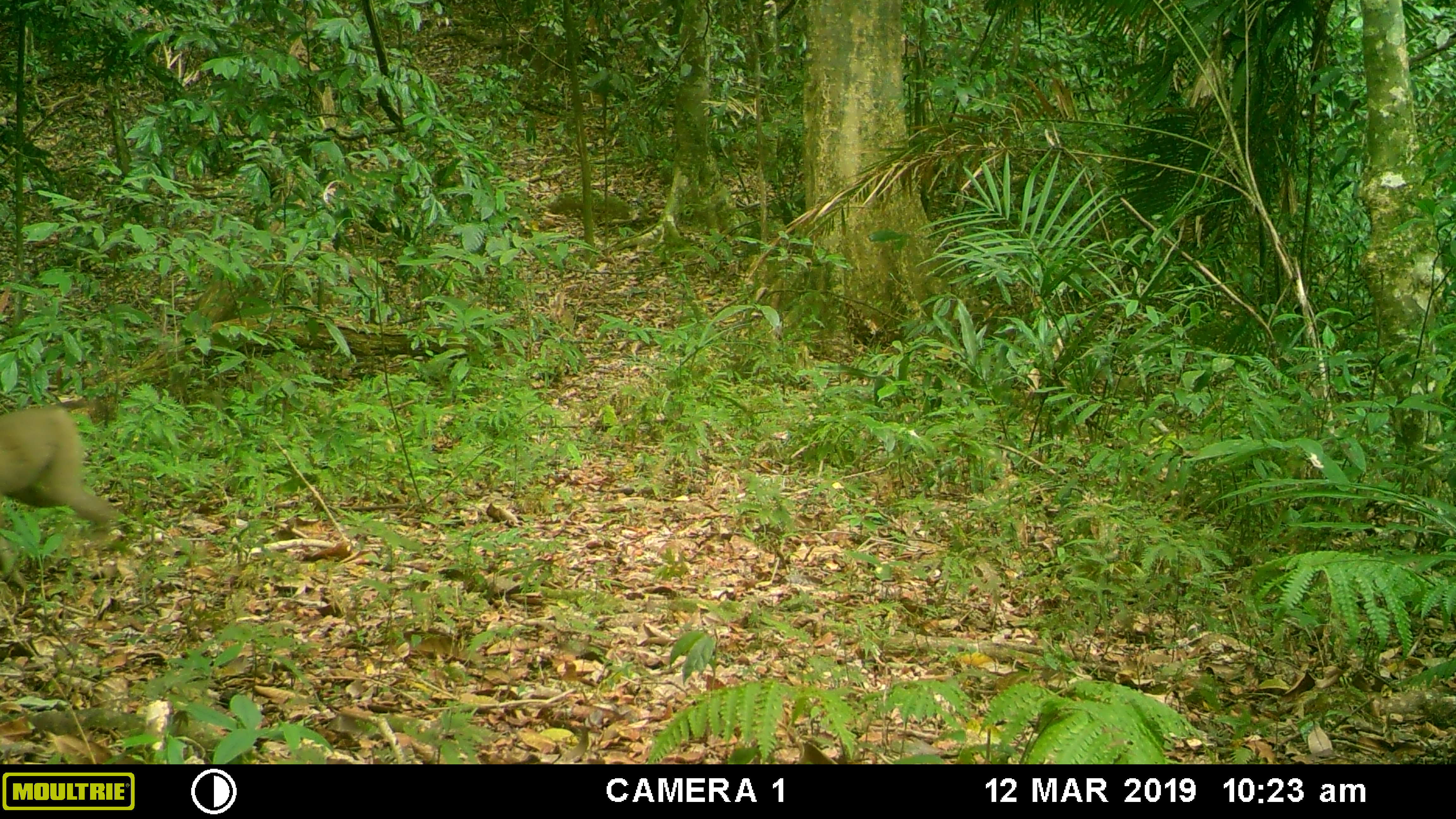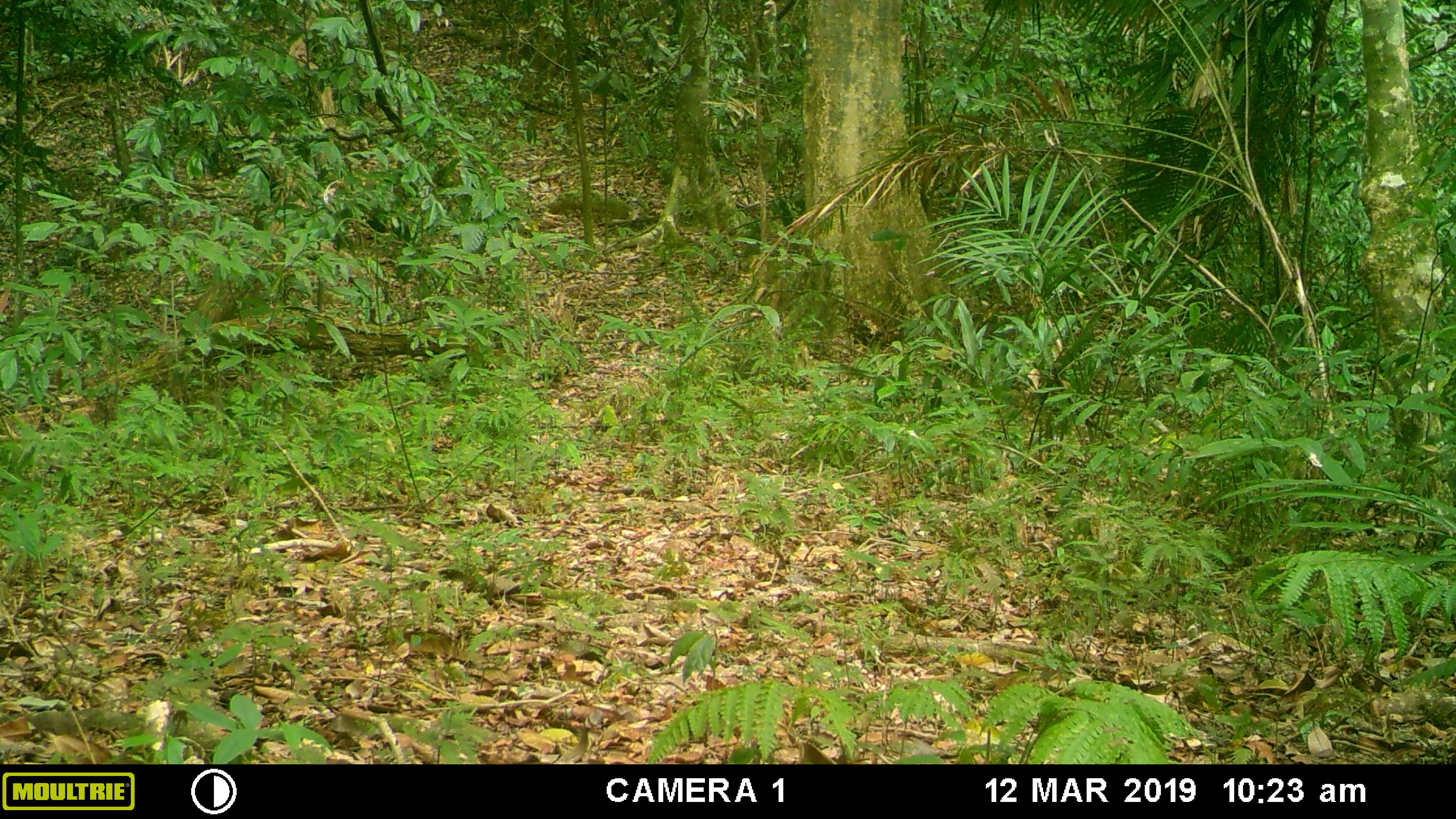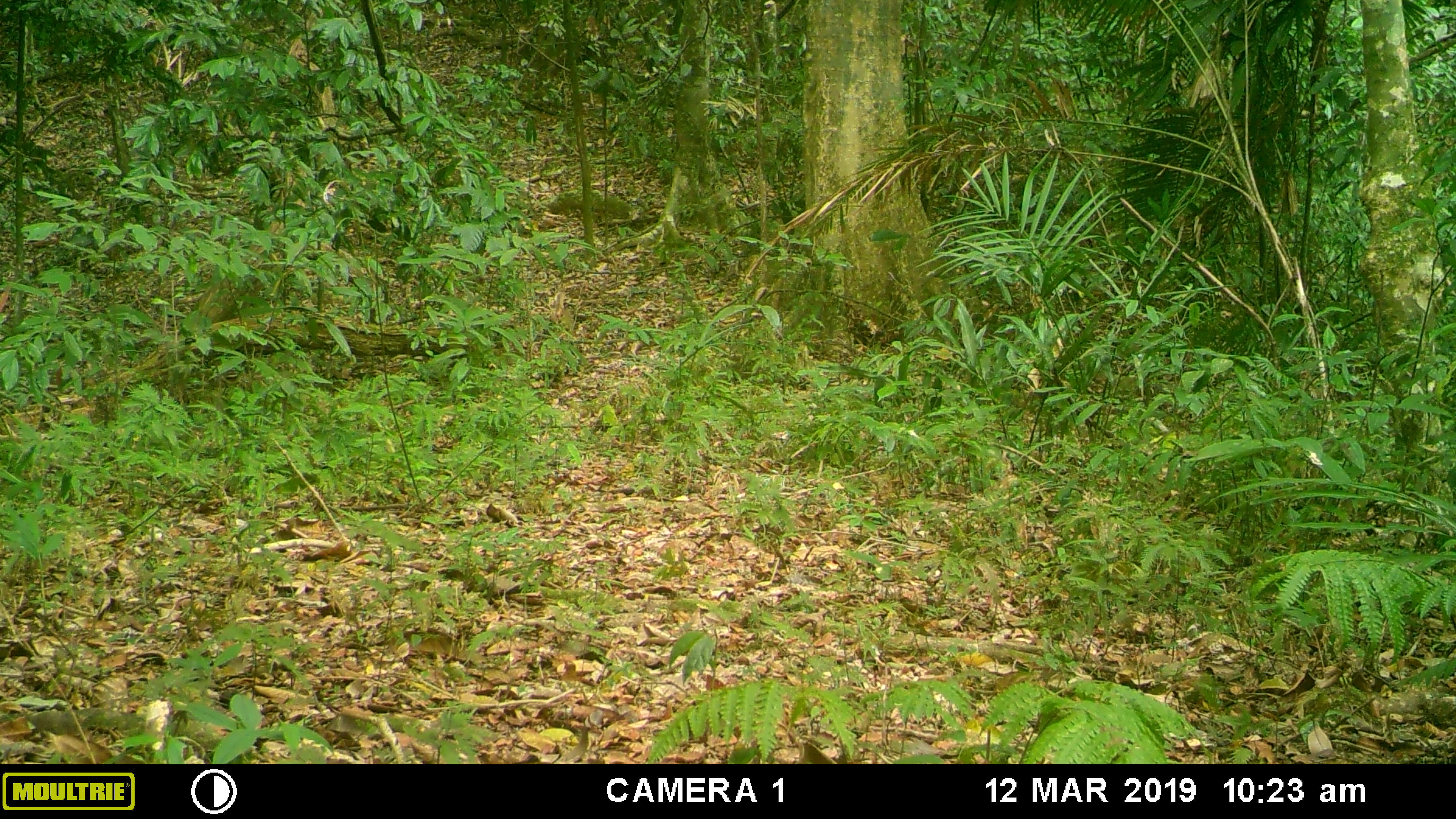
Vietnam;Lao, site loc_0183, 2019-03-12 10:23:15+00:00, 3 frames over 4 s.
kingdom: Animalia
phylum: Chordata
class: Mammalia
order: Primates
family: Cercopithecidae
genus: Macaca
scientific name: Macaca nemestrina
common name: pig-tailed macaque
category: pig tailed macaque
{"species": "pig tailed macaque (pig-tailed macaque) (Macaca nemestrina)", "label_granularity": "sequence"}